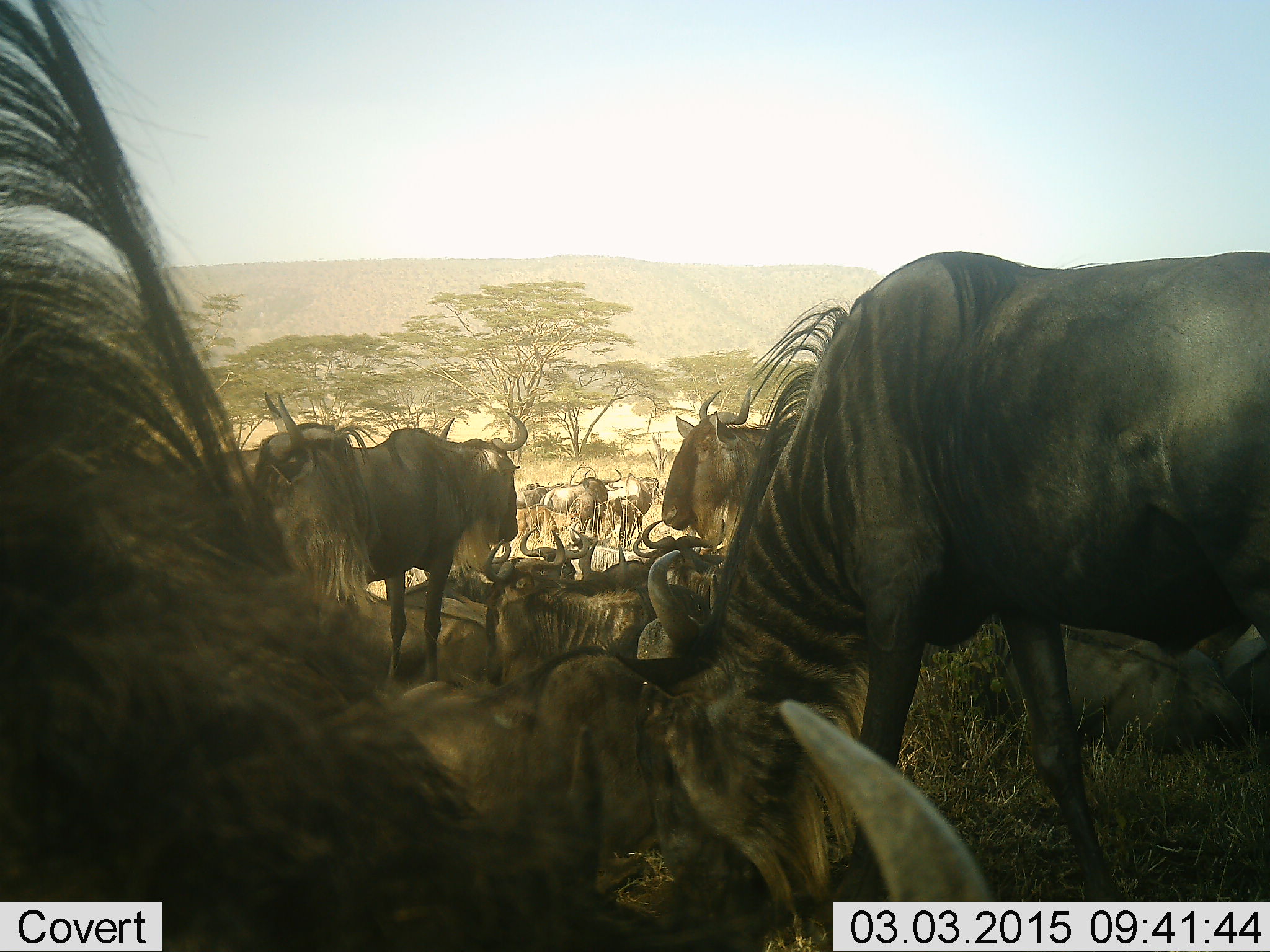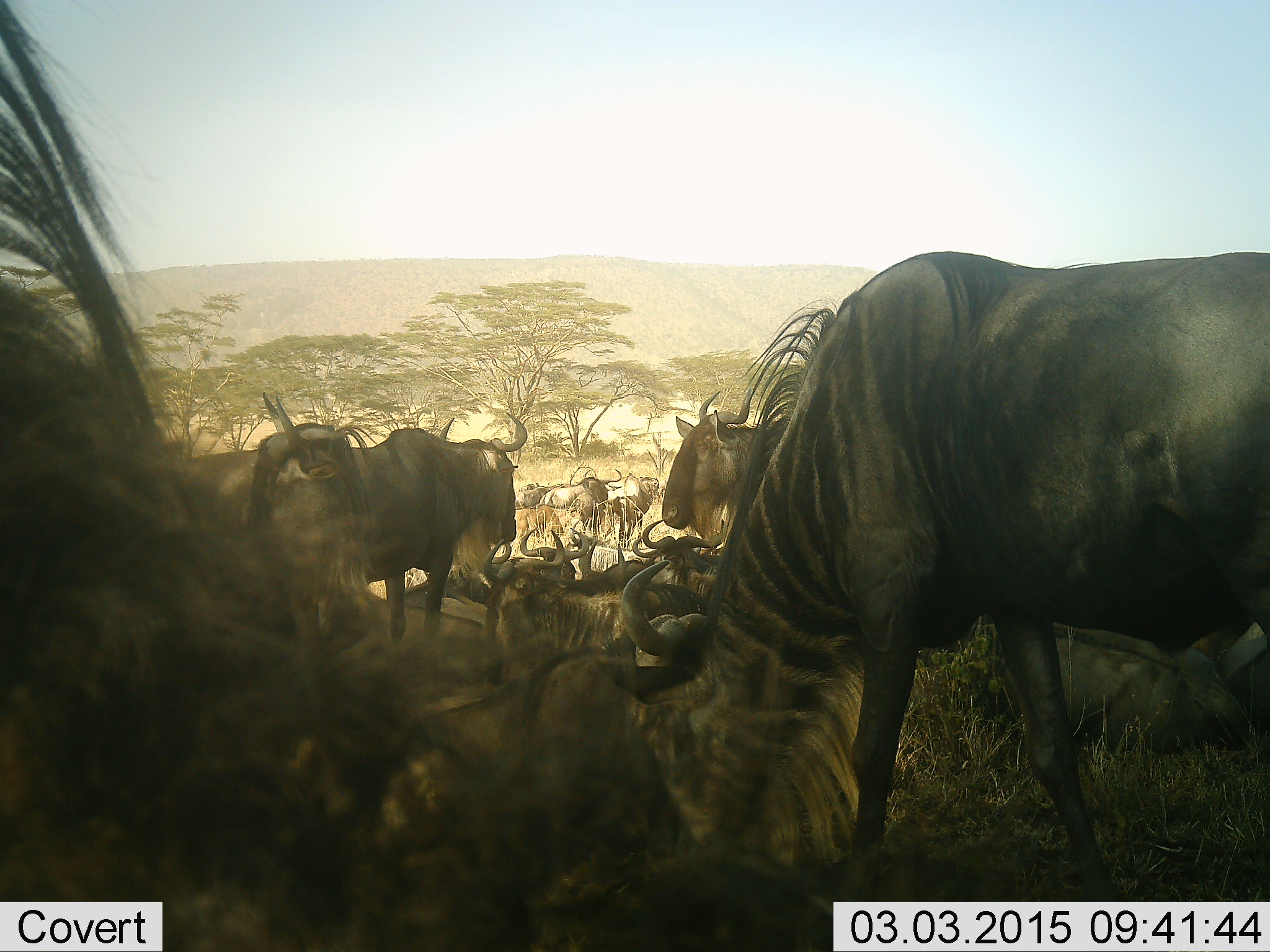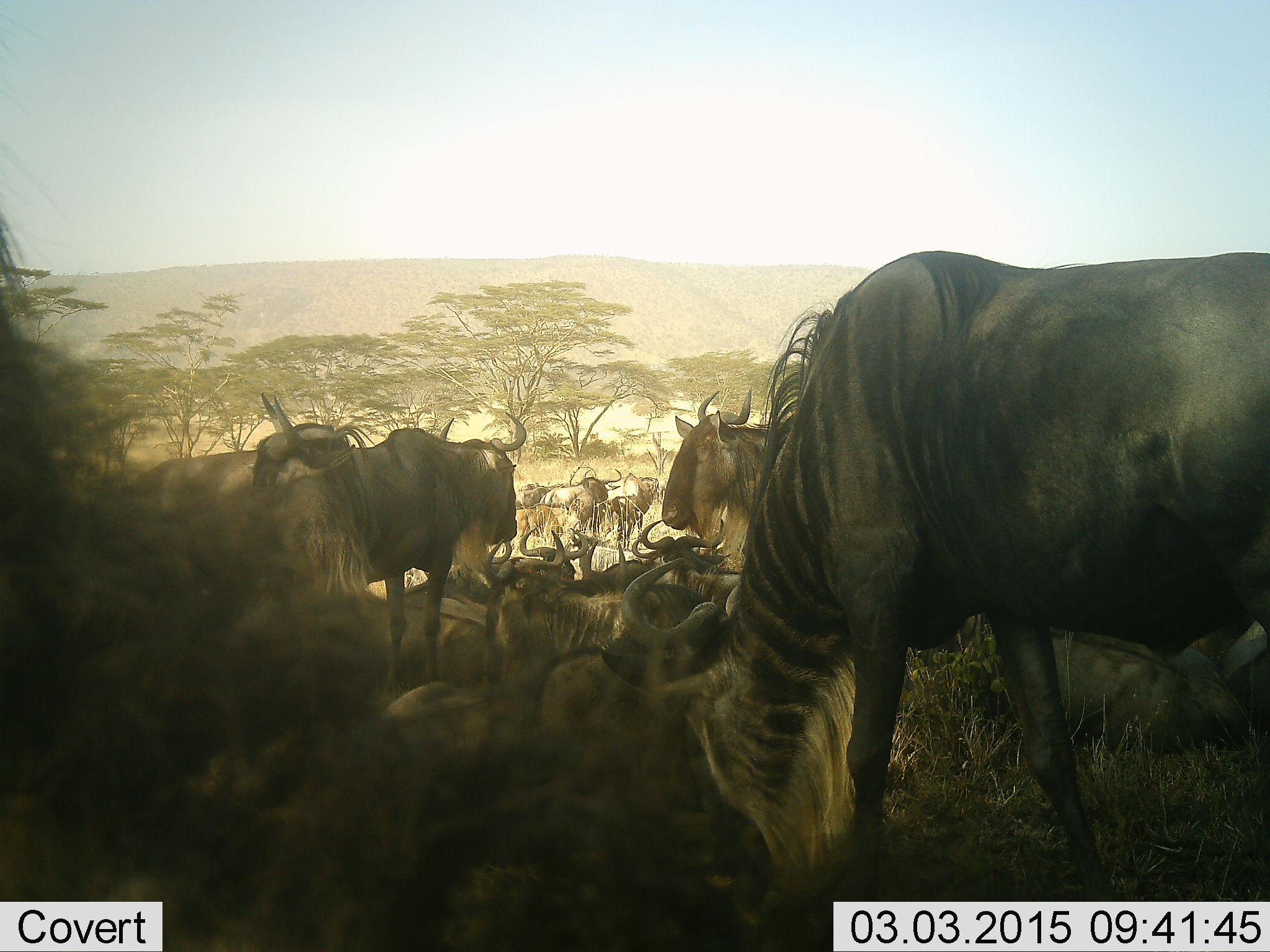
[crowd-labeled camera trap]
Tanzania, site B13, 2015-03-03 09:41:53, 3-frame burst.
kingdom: Animalia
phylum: Chordata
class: Mammalia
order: Artiodactyla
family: Bovidae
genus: Connochaetes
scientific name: Connochaetes taurinus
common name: blue wildebeest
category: wildebeest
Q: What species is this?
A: Wildebeest (blue wildebeest) (Connochaetes taurinus).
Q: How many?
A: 11-50.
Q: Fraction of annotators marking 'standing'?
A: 80%.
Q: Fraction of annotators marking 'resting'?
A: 70%.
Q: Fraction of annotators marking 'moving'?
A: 0%.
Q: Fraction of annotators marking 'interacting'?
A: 0%.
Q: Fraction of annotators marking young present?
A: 30%.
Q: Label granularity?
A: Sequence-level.